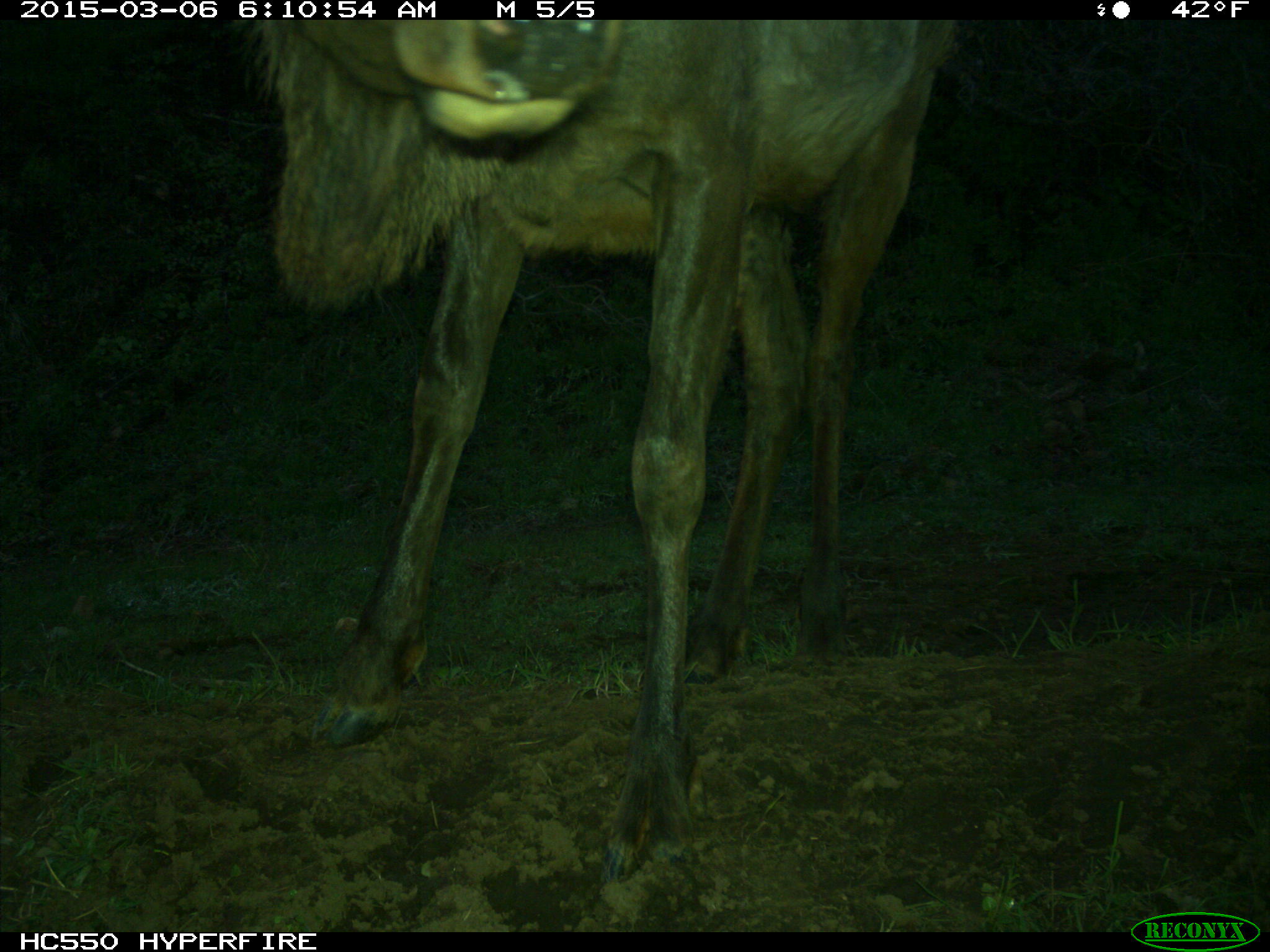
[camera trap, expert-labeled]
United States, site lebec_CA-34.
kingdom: Animalia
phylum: Chordata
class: Mammalia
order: Artiodactyla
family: Cervidae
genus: Cervus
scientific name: Cervus canadensis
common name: elk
Cervus canadensis (elk).